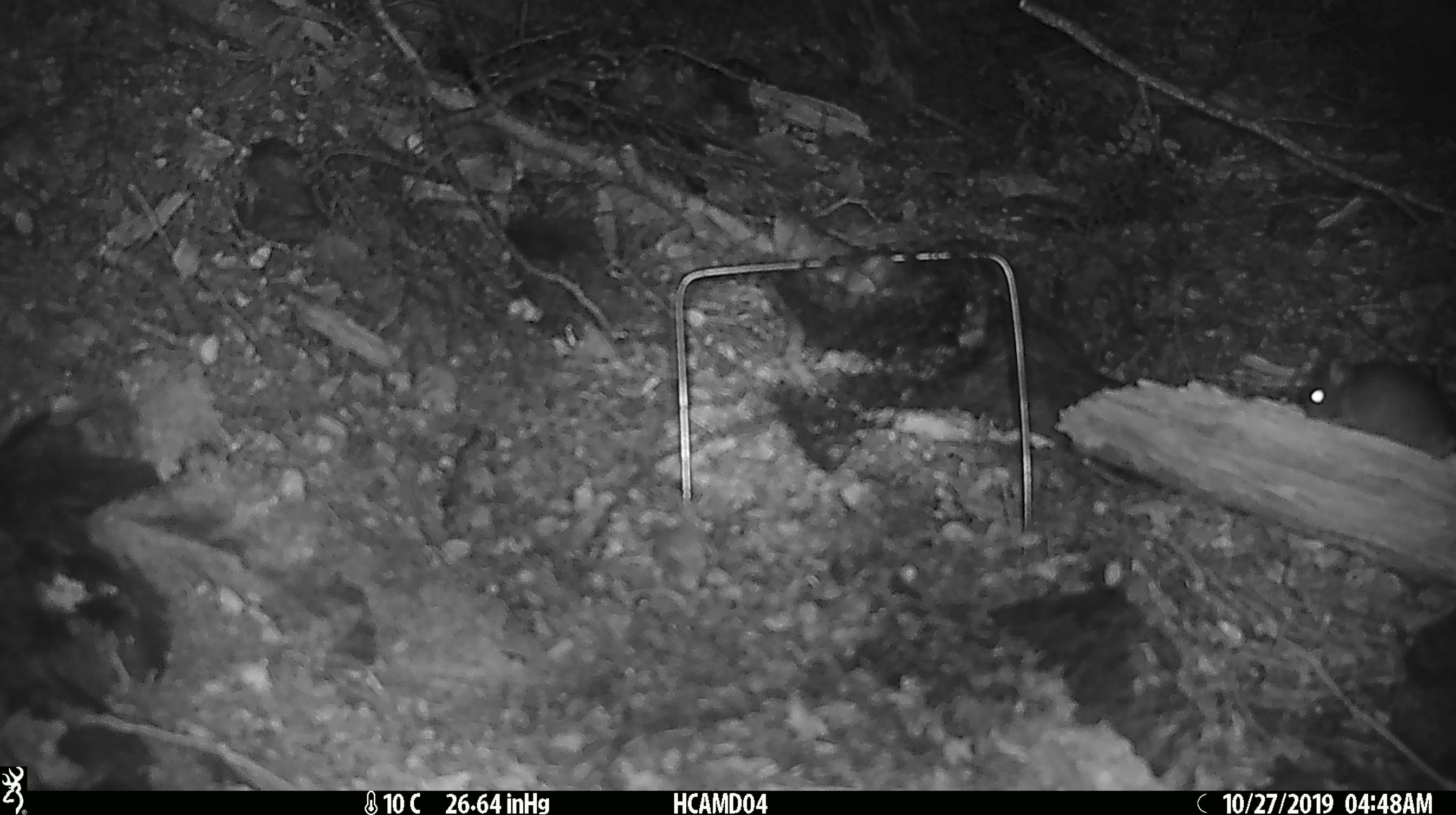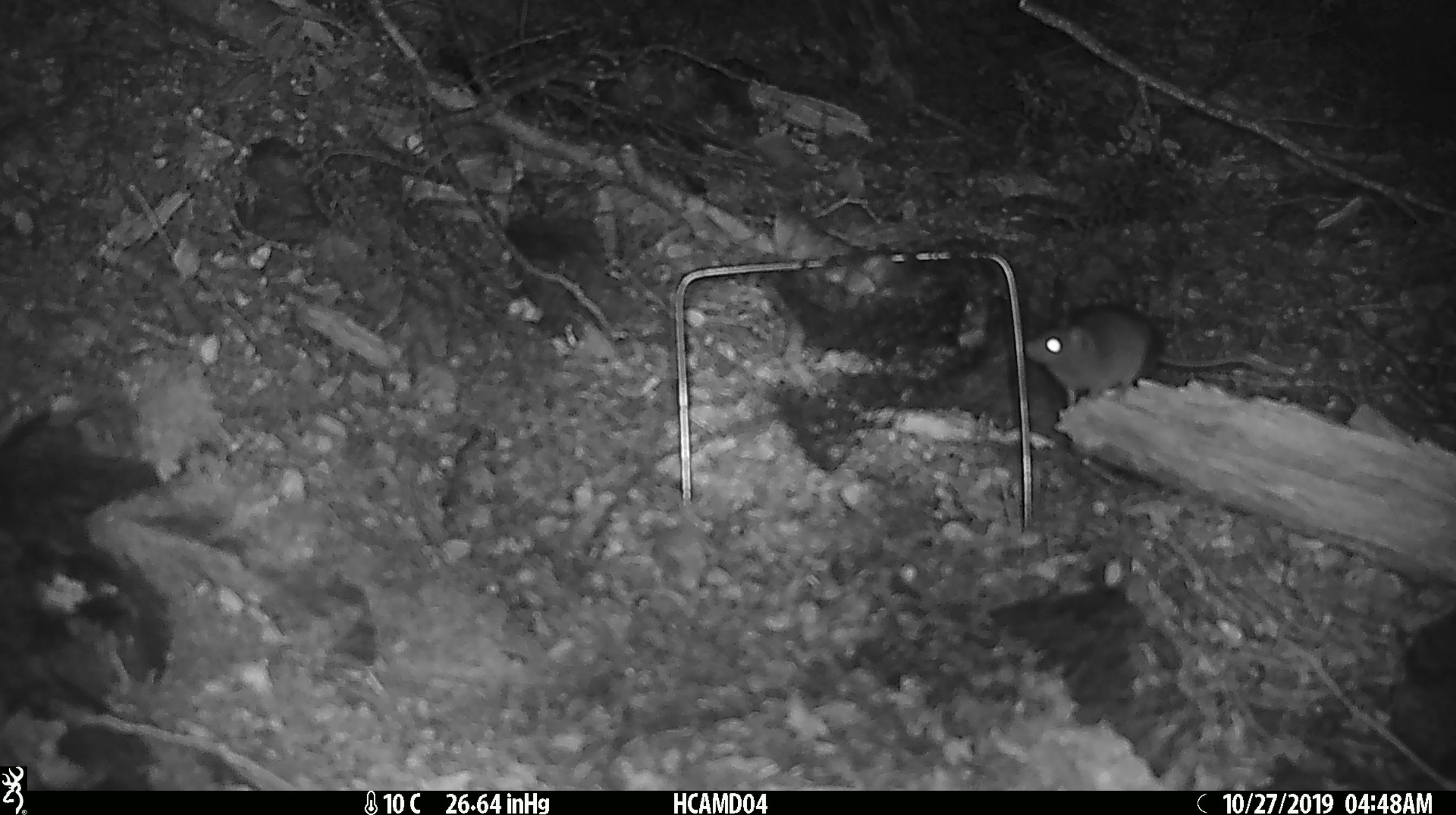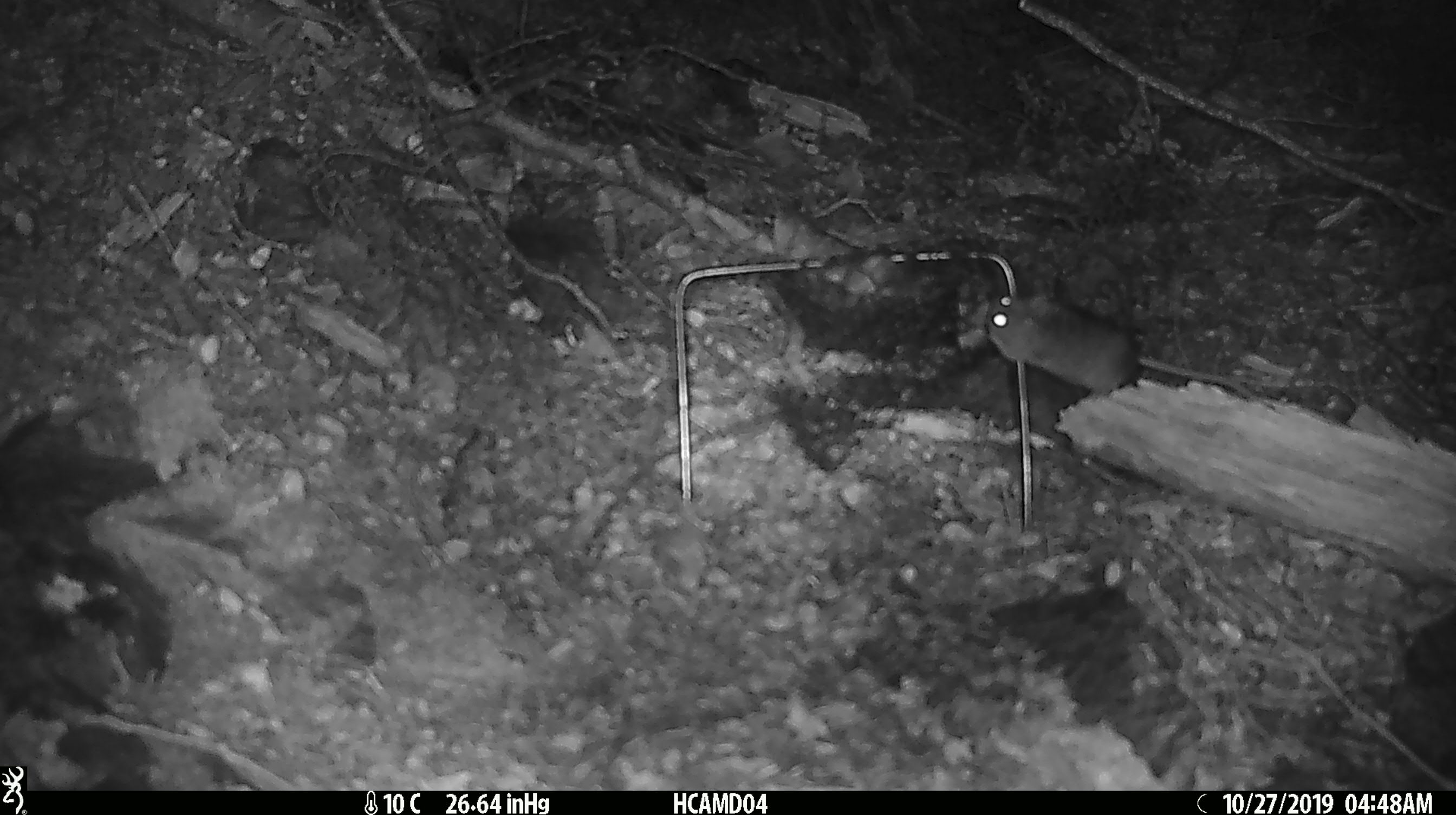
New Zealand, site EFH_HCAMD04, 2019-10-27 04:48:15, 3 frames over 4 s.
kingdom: Animalia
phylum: Chordata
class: Mammalia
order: Rodentia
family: Muridae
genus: Mus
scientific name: Mus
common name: mouse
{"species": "mouse (Mus)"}